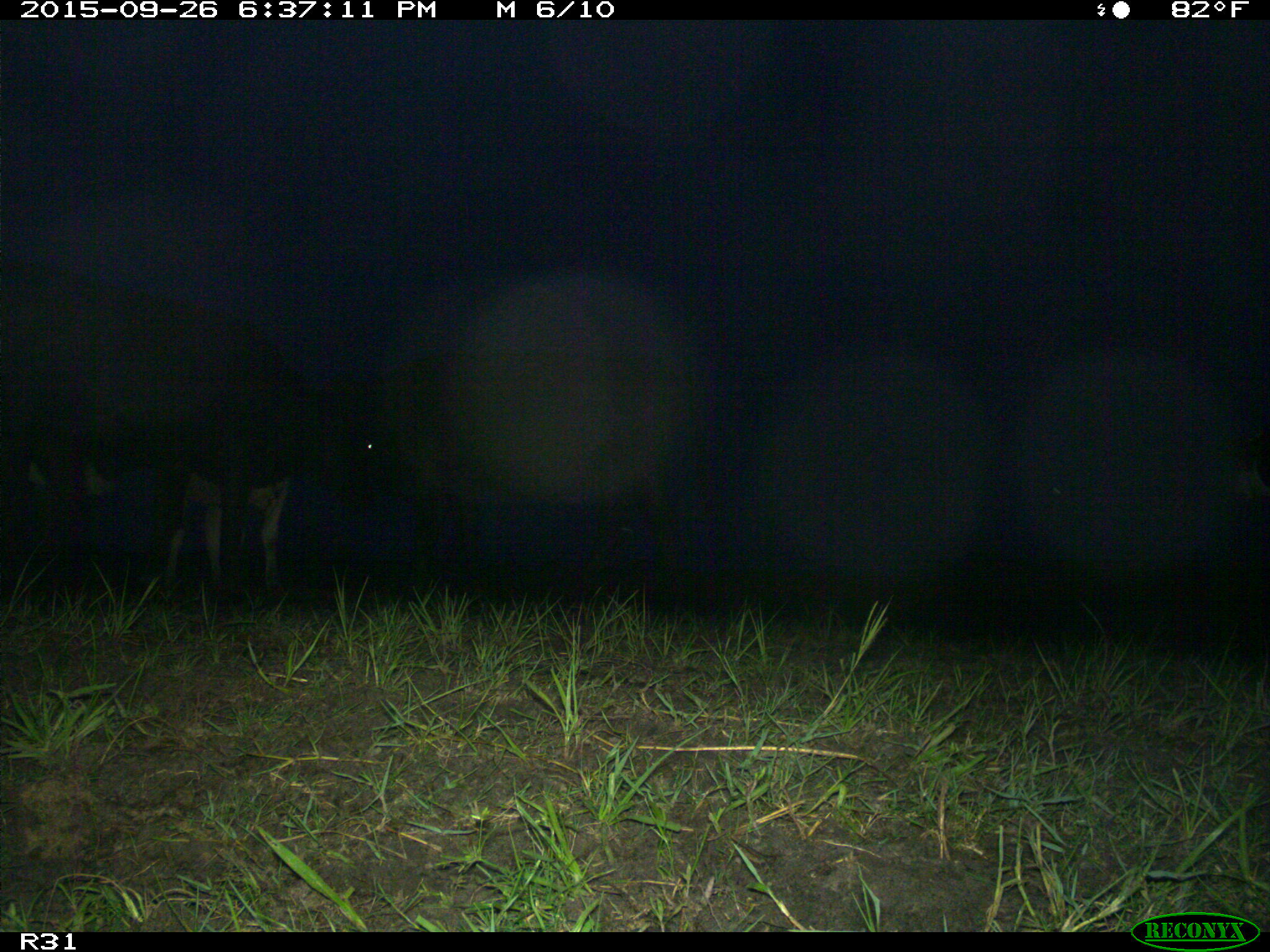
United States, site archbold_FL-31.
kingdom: Animalia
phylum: Chordata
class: Mammalia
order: Artiodactyla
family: Bovidae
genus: Bos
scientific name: Bos taurus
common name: domestic cow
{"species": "Bos taurus (domestic cow)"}